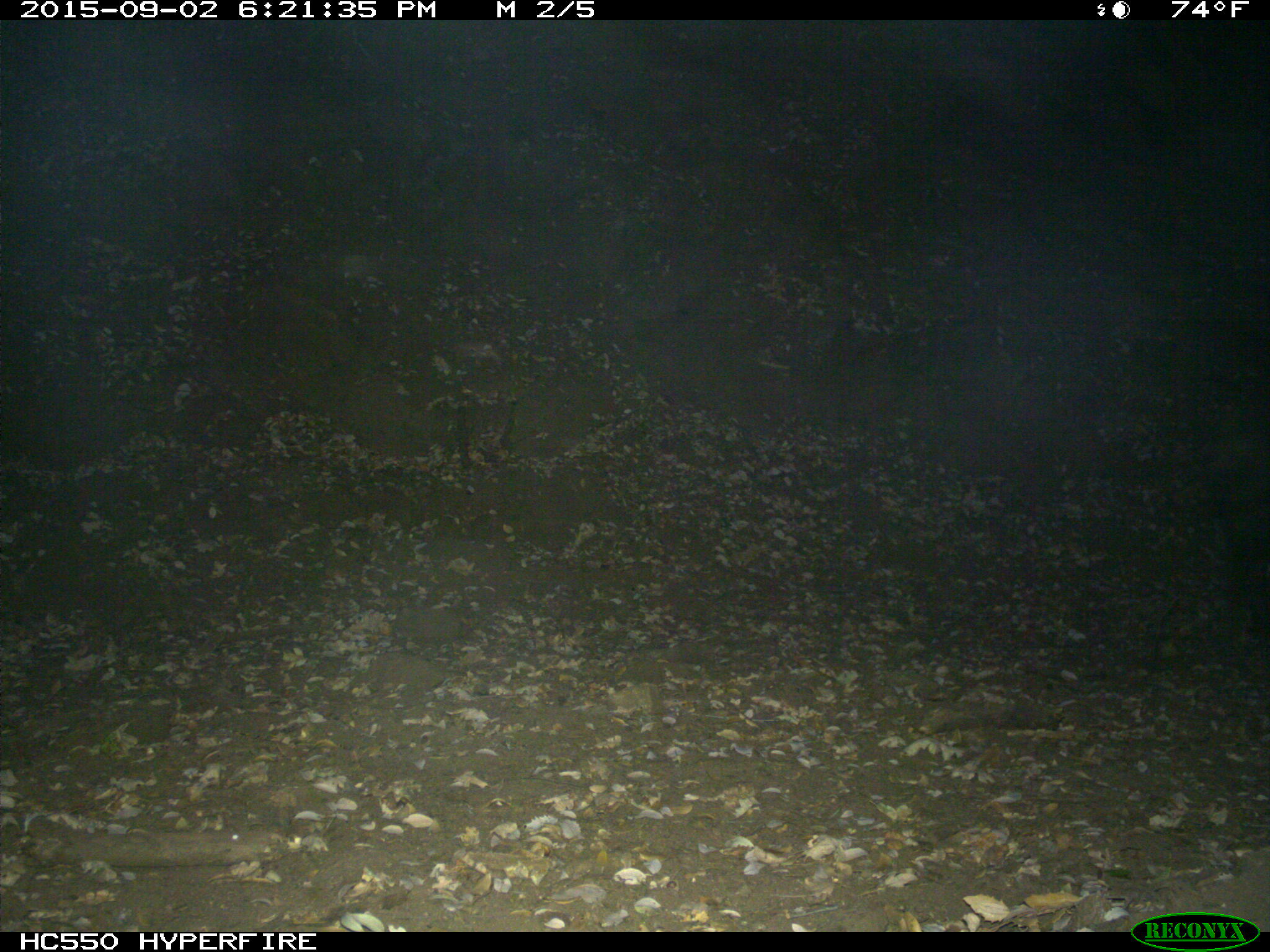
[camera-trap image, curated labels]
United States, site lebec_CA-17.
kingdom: Animalia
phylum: Chordata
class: Mammalia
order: Artiodactyla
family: Suidae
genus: Sus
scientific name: Sus scrofa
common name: wild boar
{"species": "Sus scrofa (wild boar)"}